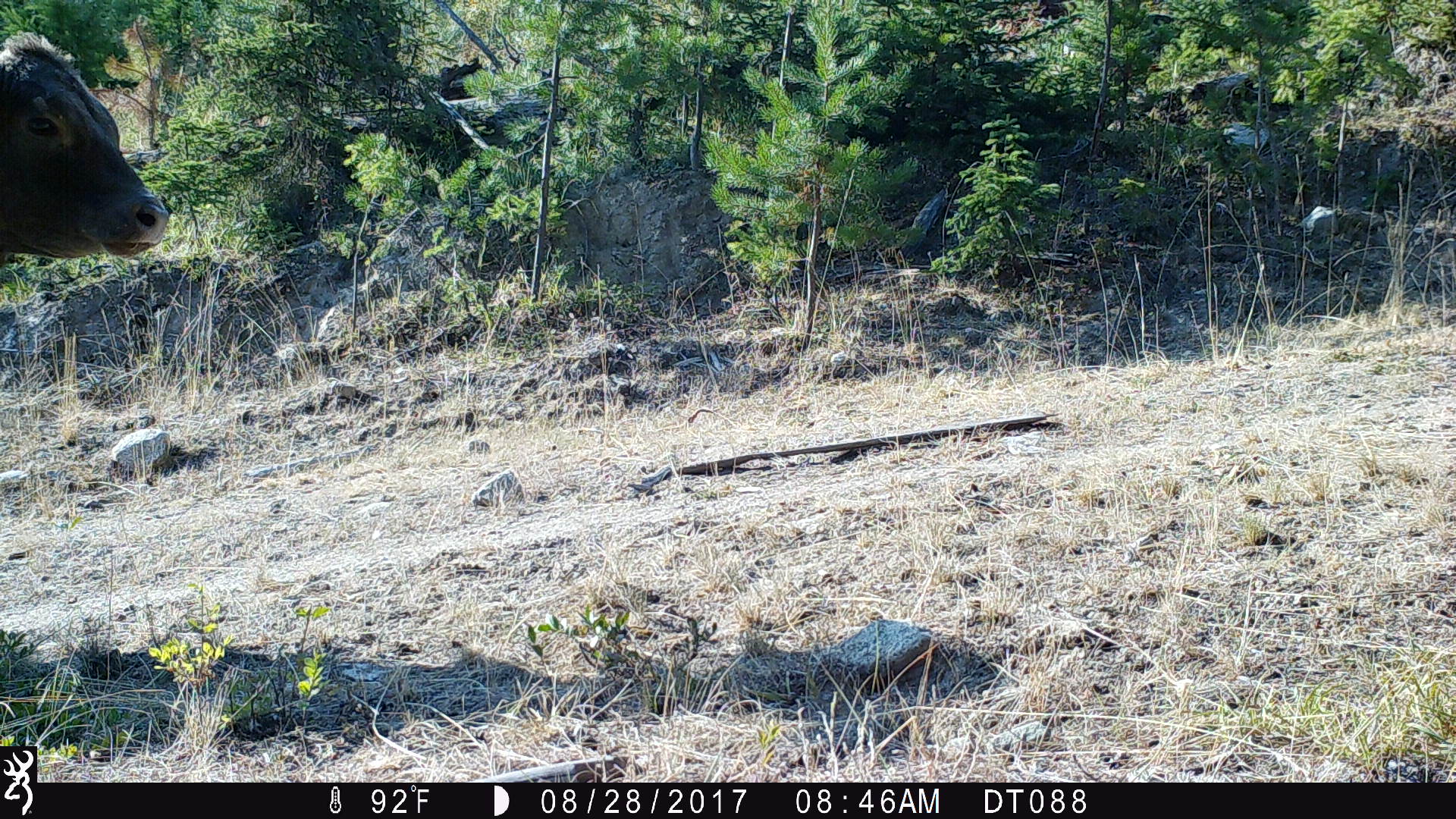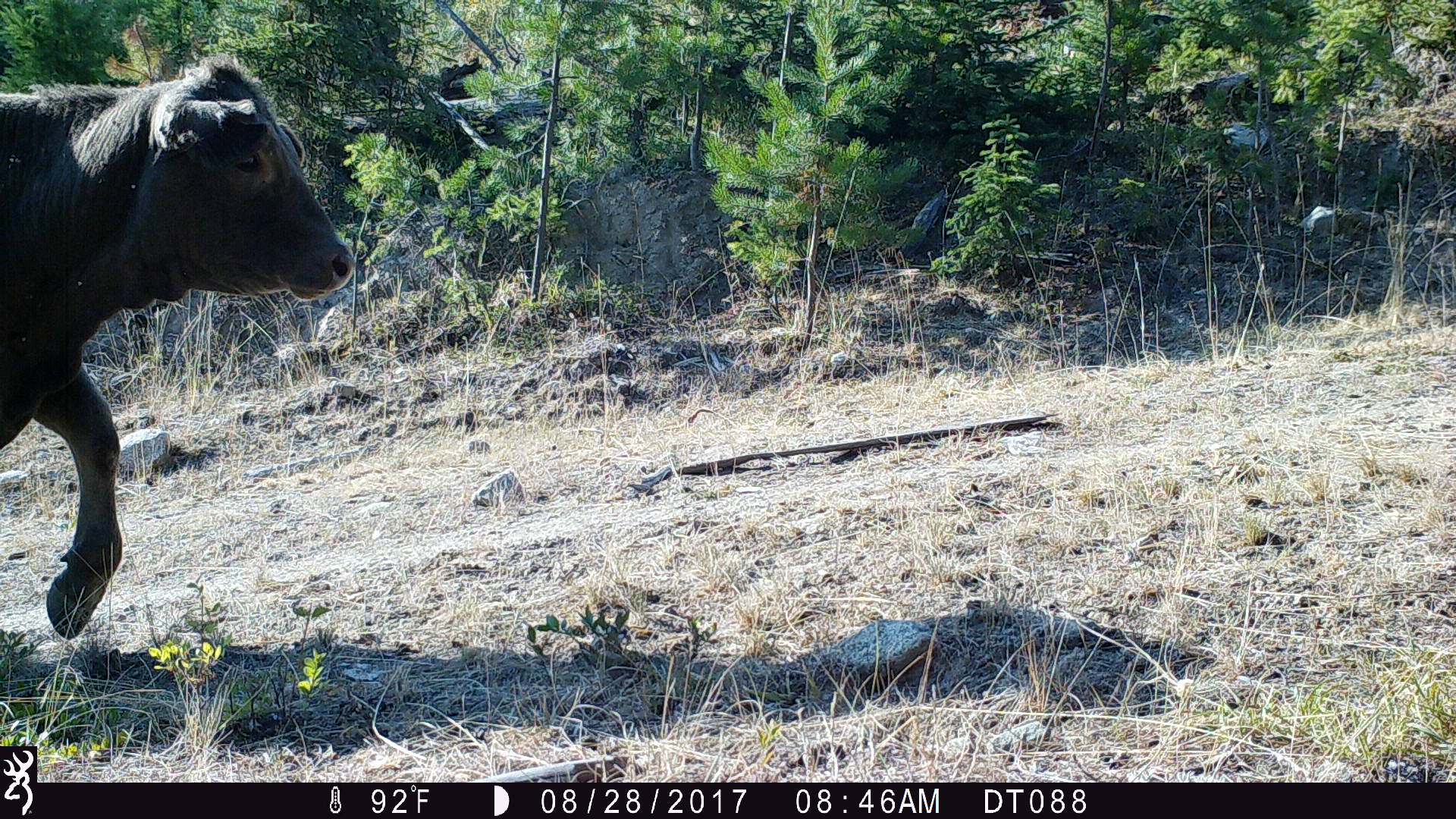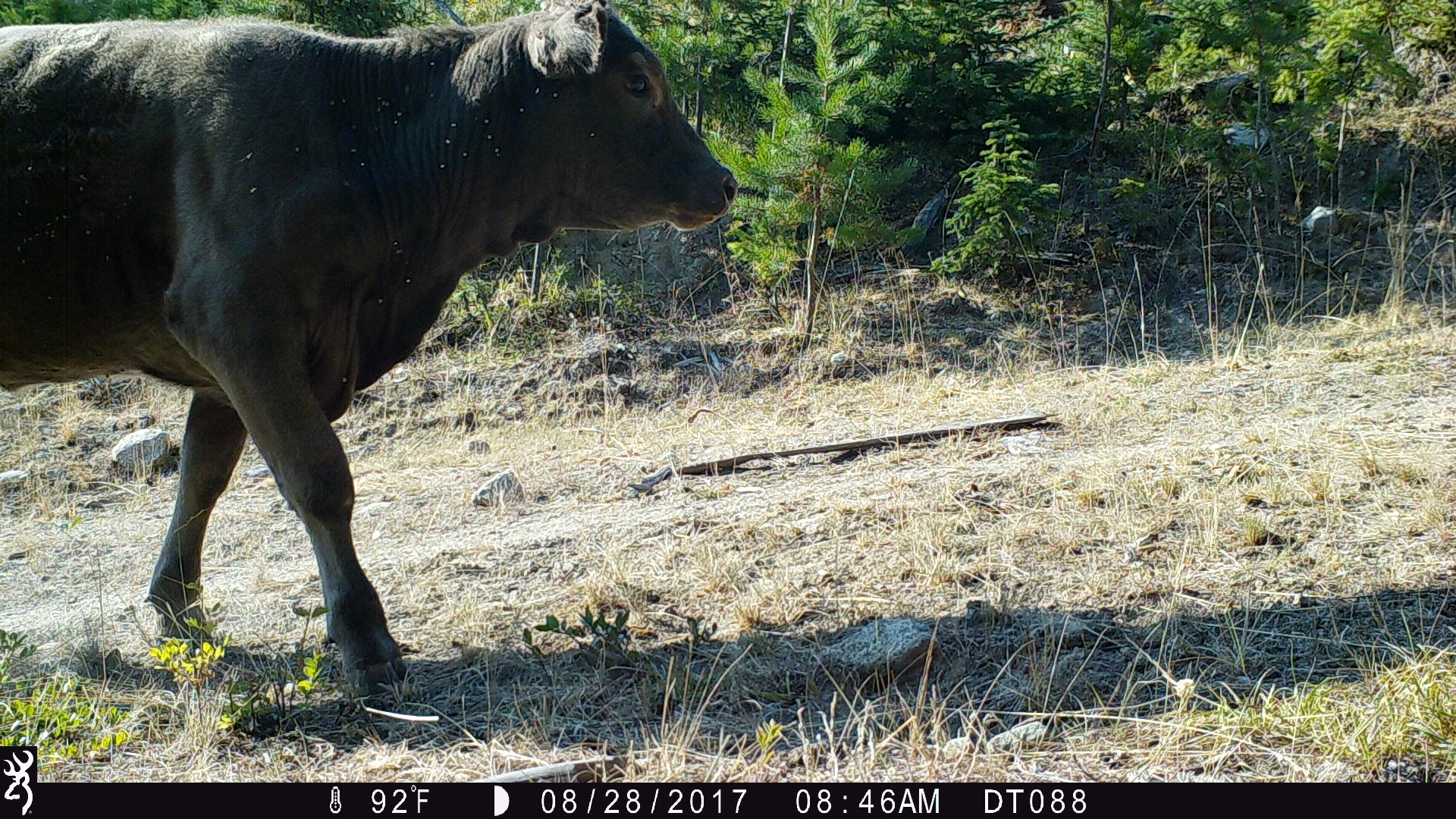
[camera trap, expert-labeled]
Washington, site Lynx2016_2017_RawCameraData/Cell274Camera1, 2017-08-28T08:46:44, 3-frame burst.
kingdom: Animalia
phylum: Chordata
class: Mammalia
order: Artiodactyla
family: Bovidae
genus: Bos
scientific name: Bos taurus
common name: domestic cattle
Domestic cattle (Bos taurus). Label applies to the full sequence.